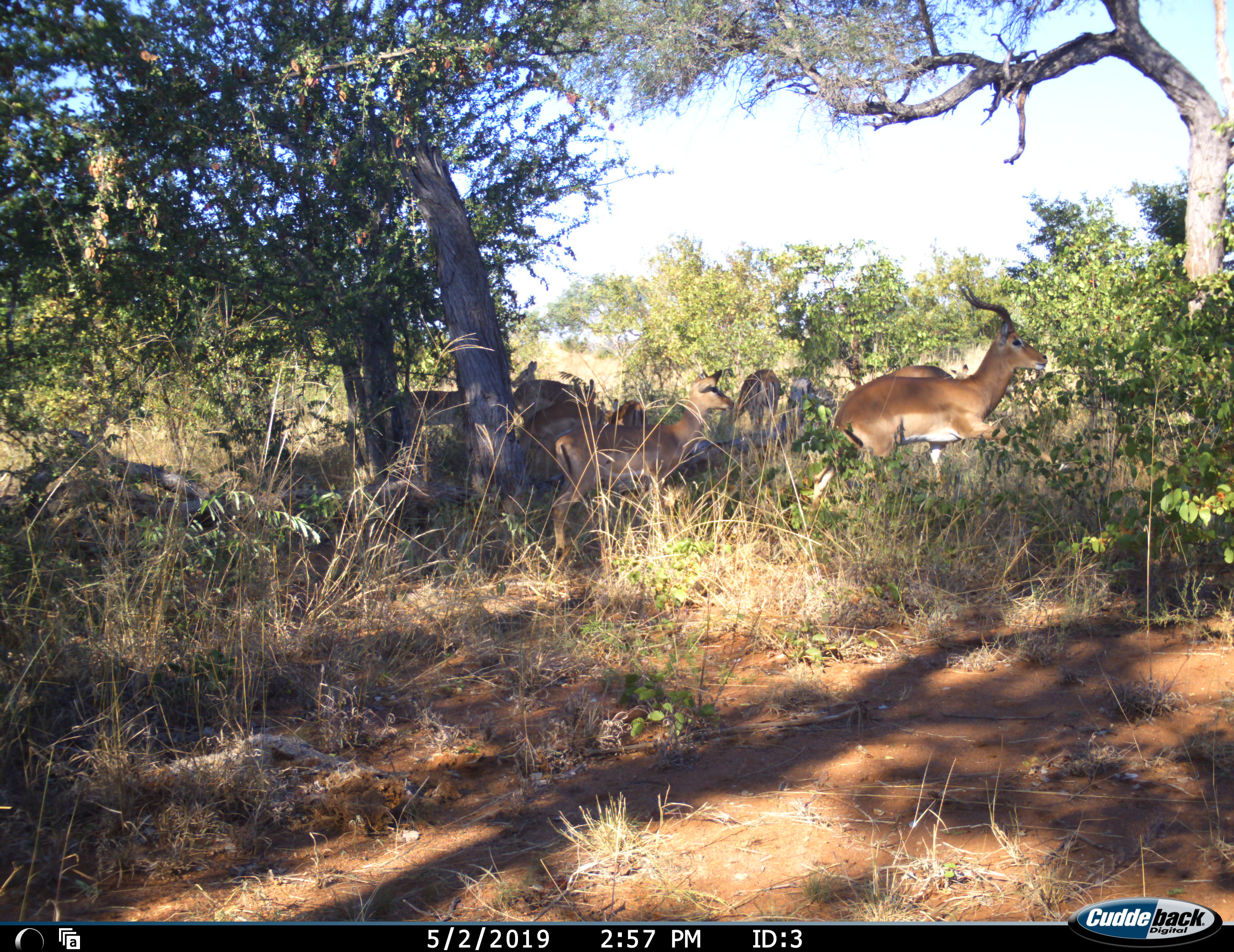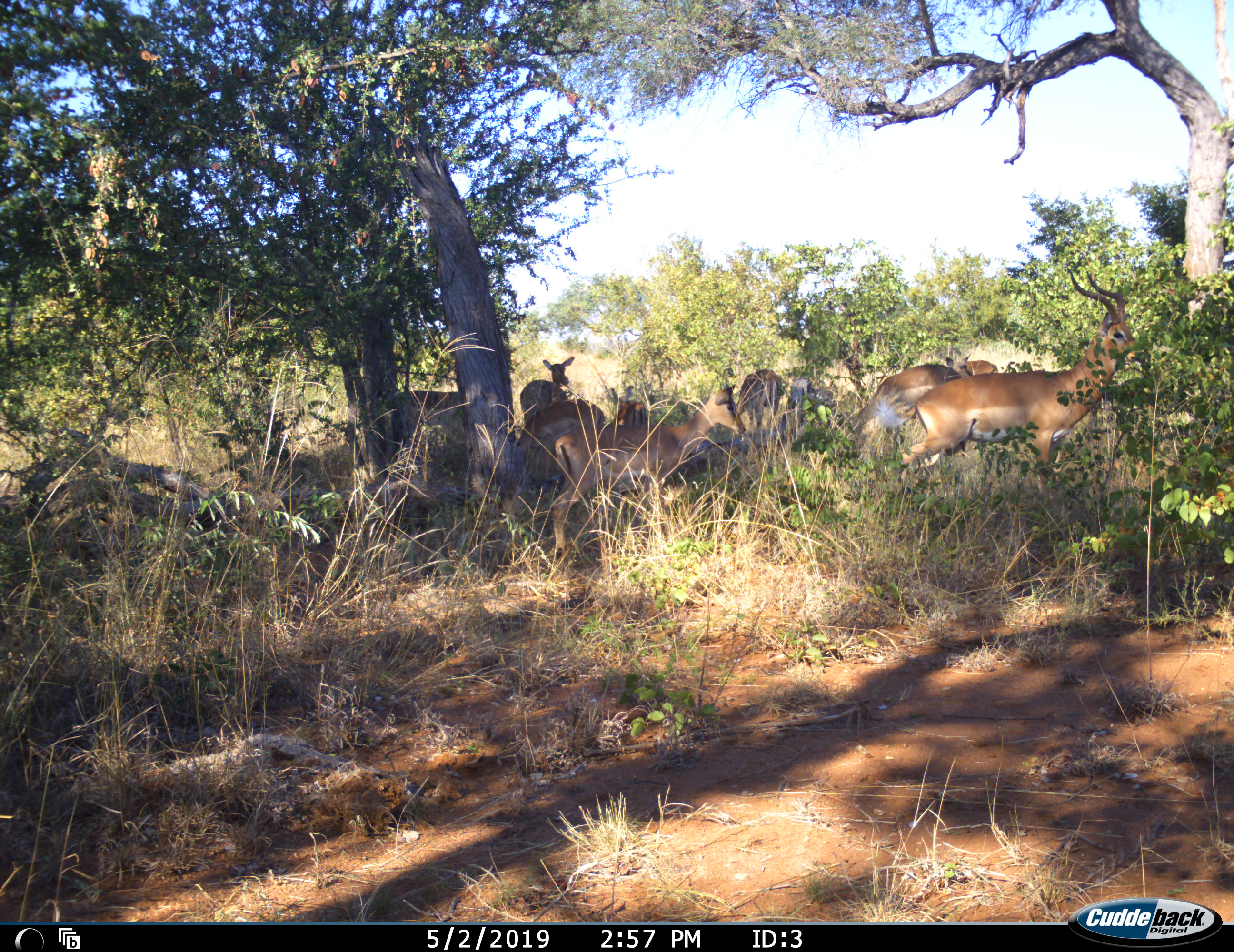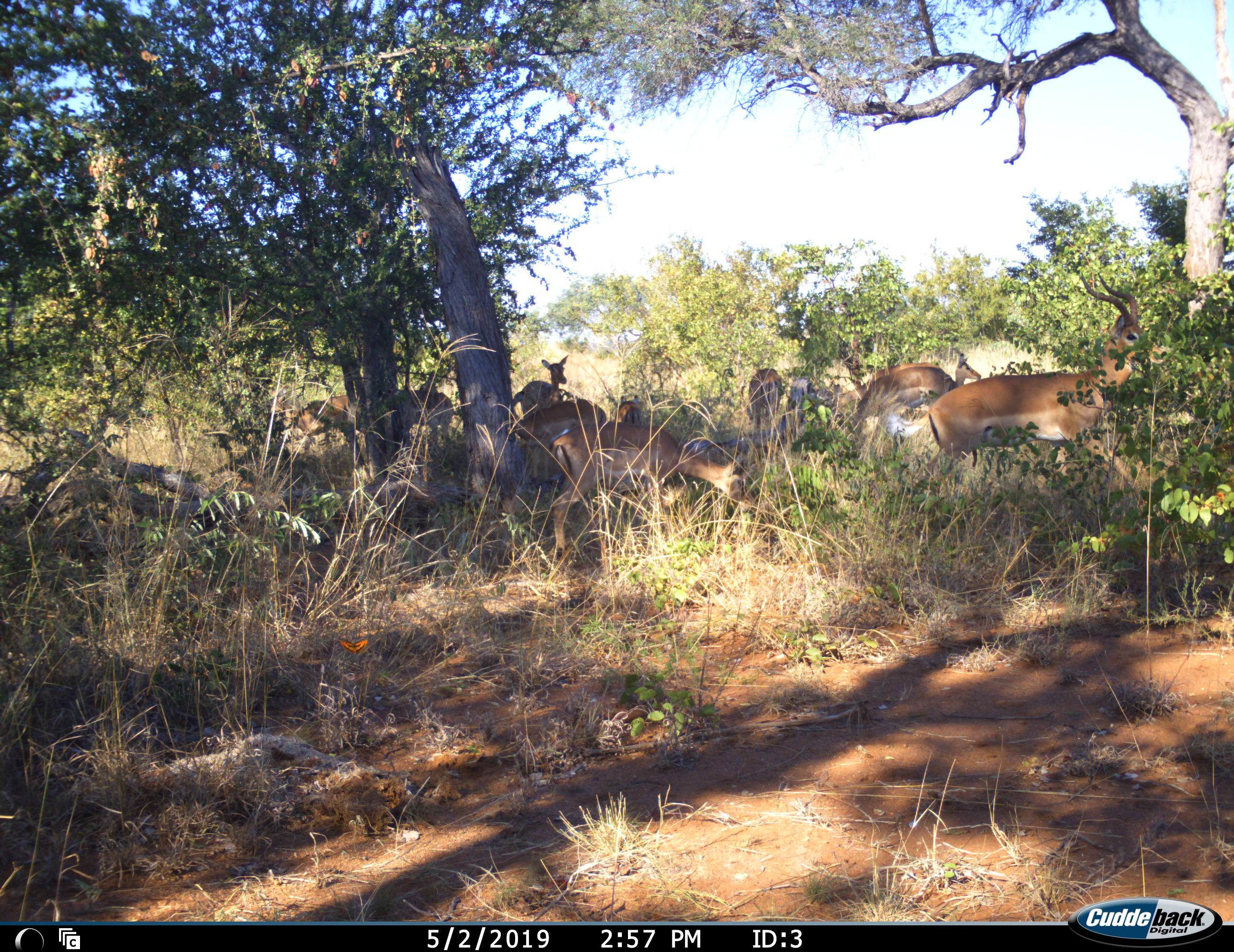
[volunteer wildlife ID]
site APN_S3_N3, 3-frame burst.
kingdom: Animalia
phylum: Chordata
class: Mammalia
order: Artiodactyla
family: Bovidae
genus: Aepyceros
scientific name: Aepyceros melampus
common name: impala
Impala (Aepyceros melampus), count 11-50. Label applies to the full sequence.